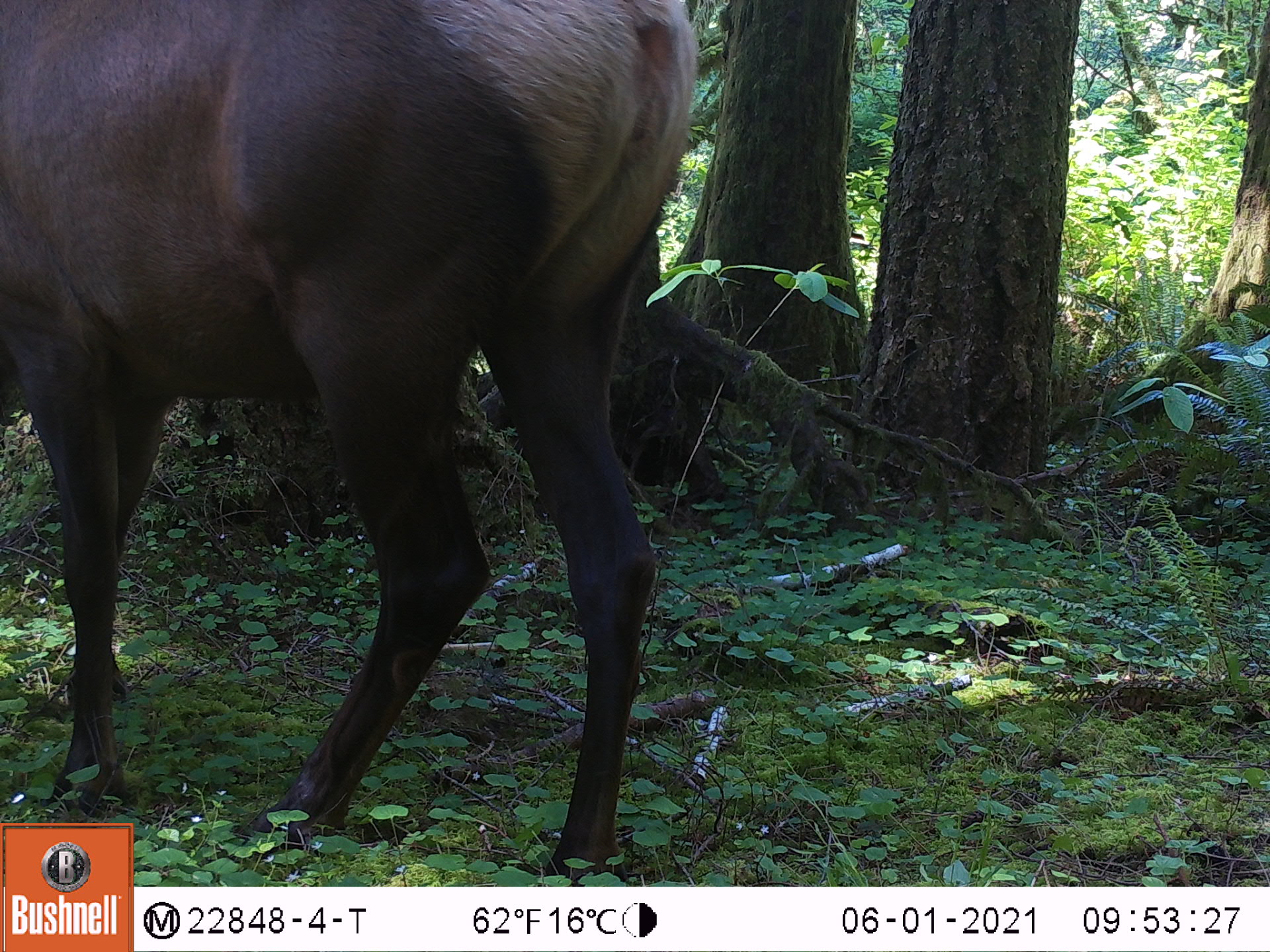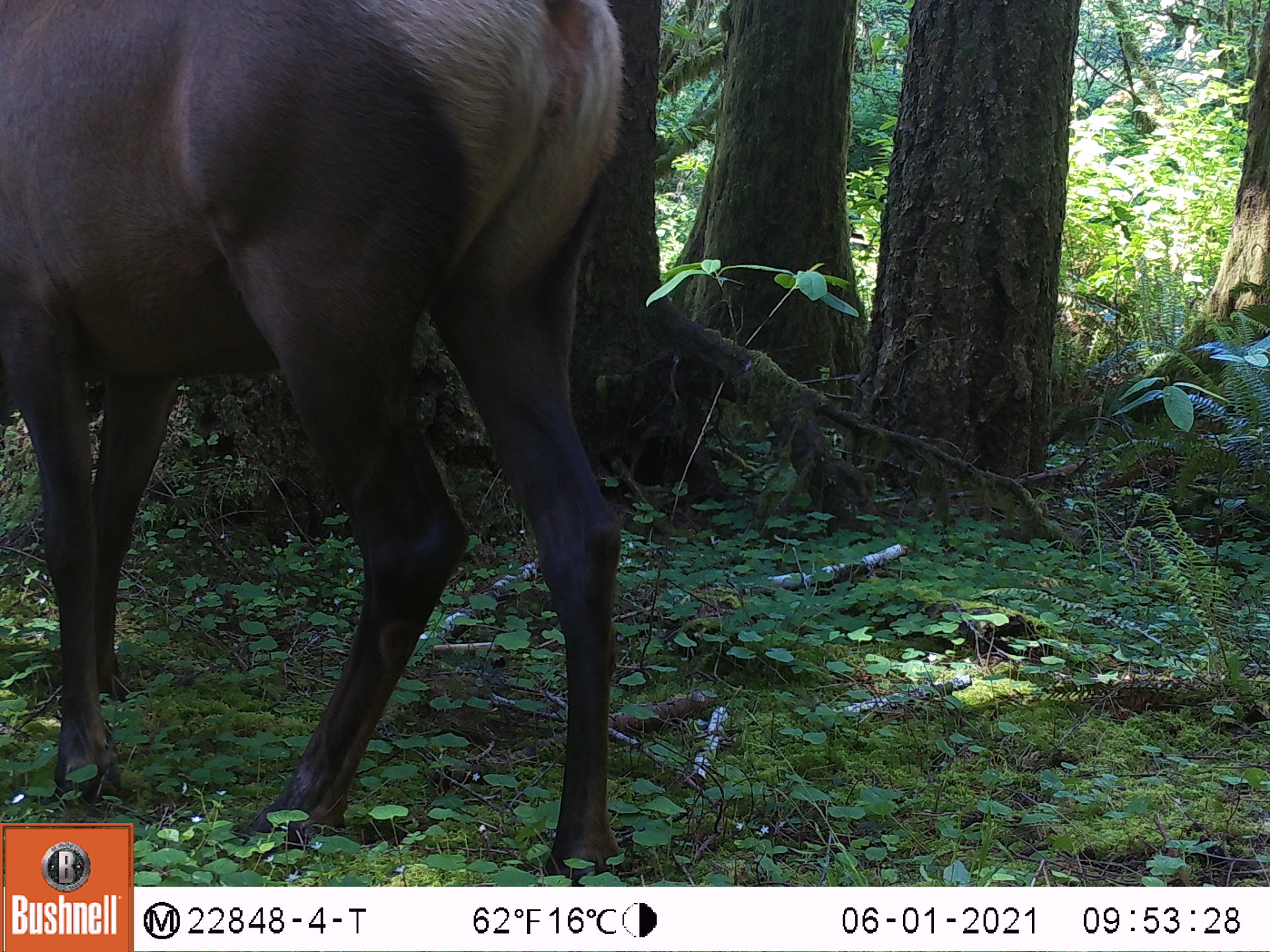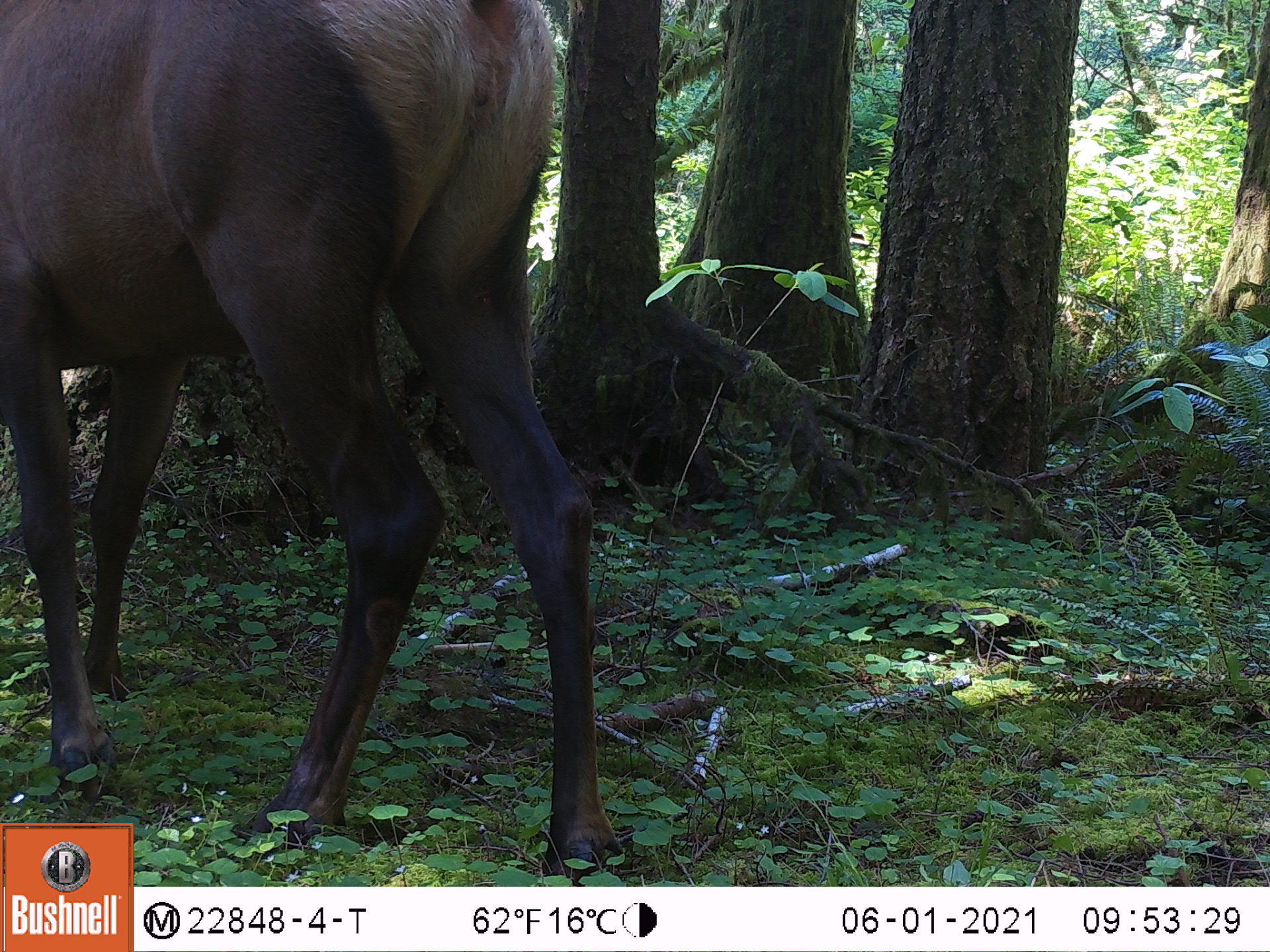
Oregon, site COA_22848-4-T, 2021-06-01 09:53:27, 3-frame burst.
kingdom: Animalia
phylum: Chordata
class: Mammalia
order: Artiodactyla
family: Cervidae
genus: Cervus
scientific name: Cervus canadensis roosevelti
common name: roosevelt elk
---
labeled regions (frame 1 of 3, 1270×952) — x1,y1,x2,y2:
roosevelt elk: 2,5,699,807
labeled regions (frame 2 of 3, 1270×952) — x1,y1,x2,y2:
roosevelt elk: 3,1,626,816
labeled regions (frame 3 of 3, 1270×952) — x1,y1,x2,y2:
roosevelt elk: 4,3,607,817